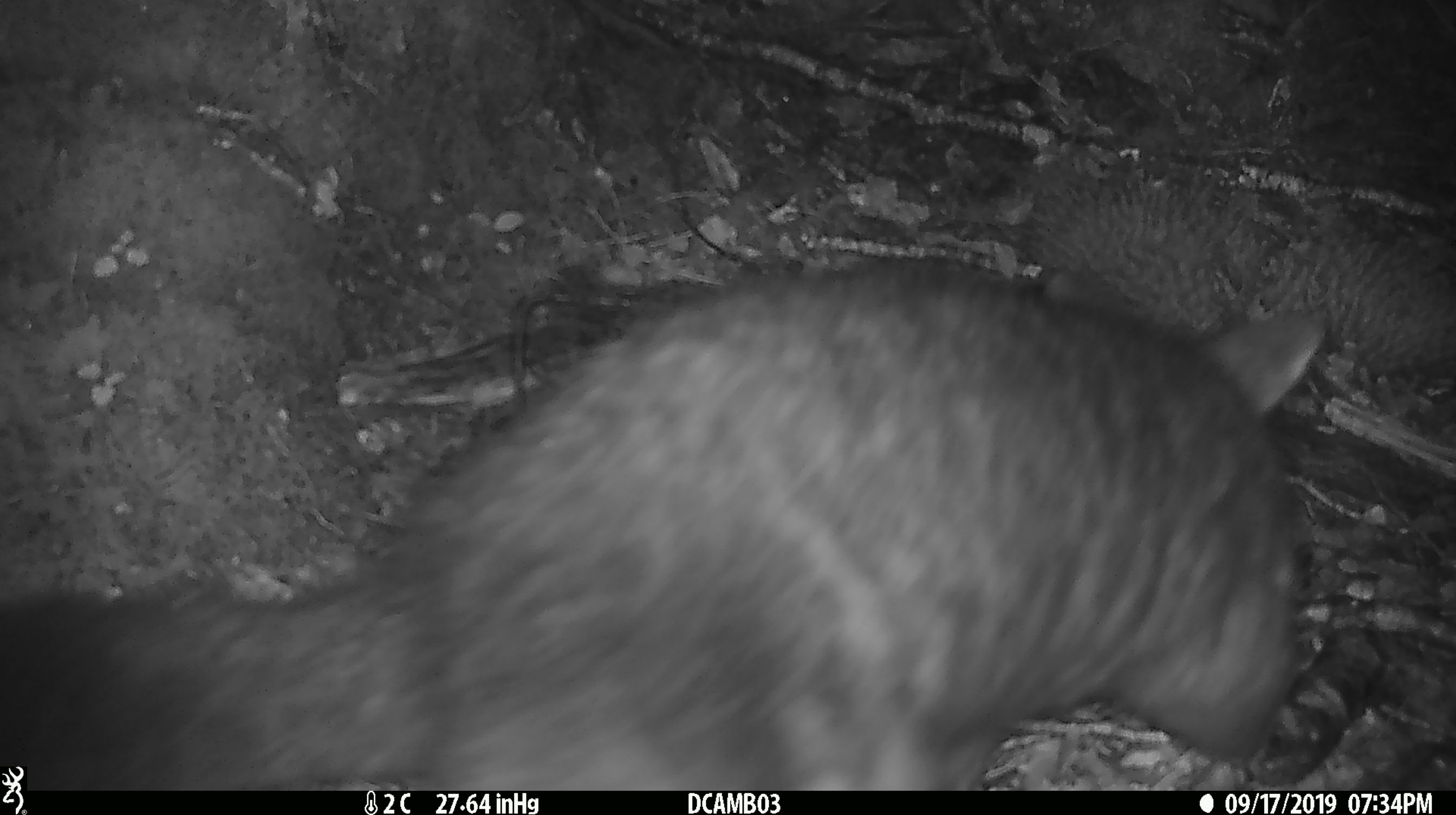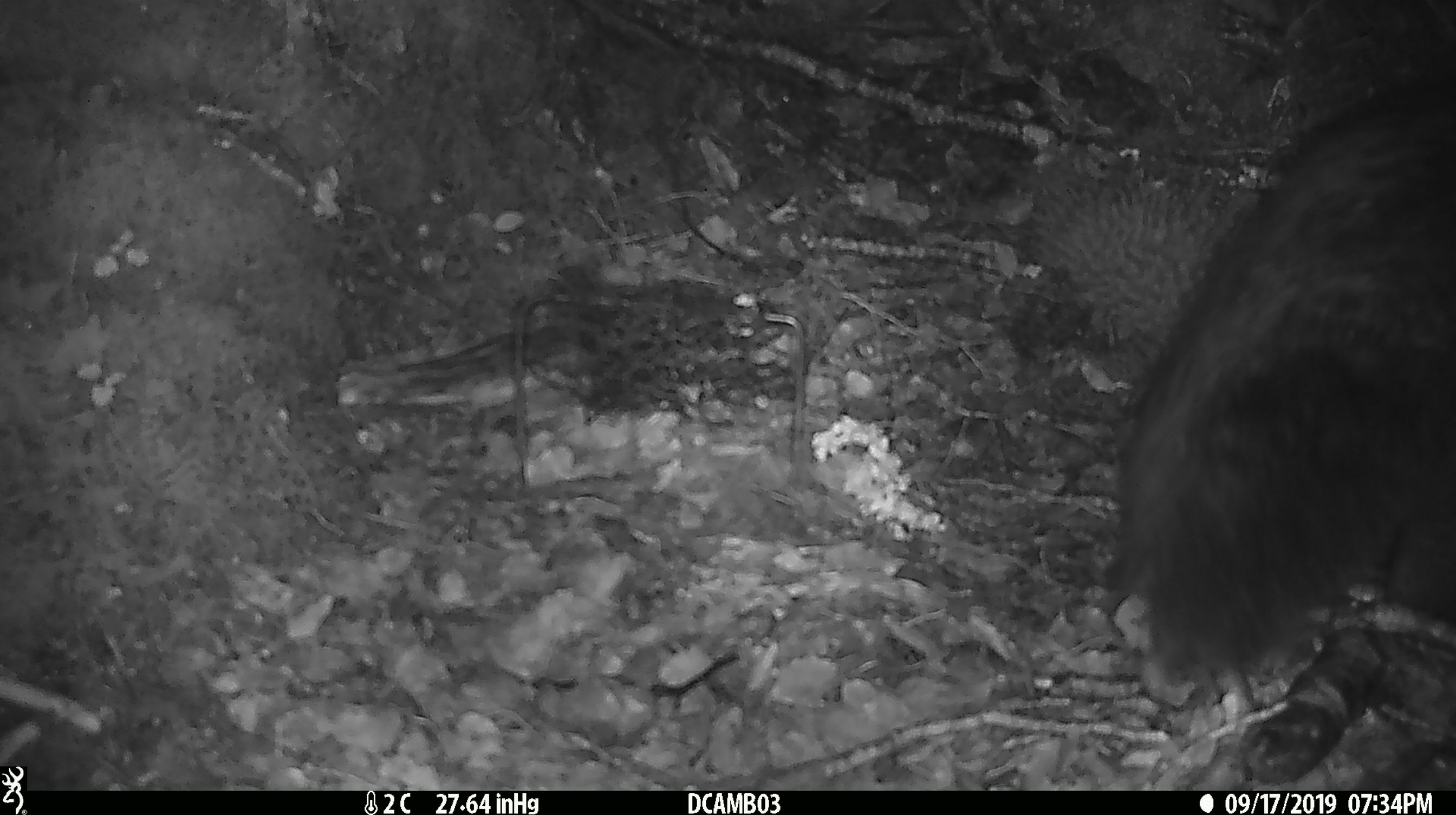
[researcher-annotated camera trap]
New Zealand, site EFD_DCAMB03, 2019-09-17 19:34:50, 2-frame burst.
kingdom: Animalia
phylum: Chordata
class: Mammalia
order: Diprotodontia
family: Phalangeridae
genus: Trichosurus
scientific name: Trichosurus vulpecula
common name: common brushtail possum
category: possum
Possum (common brushtail possum) (Trichosurus vulpecula).